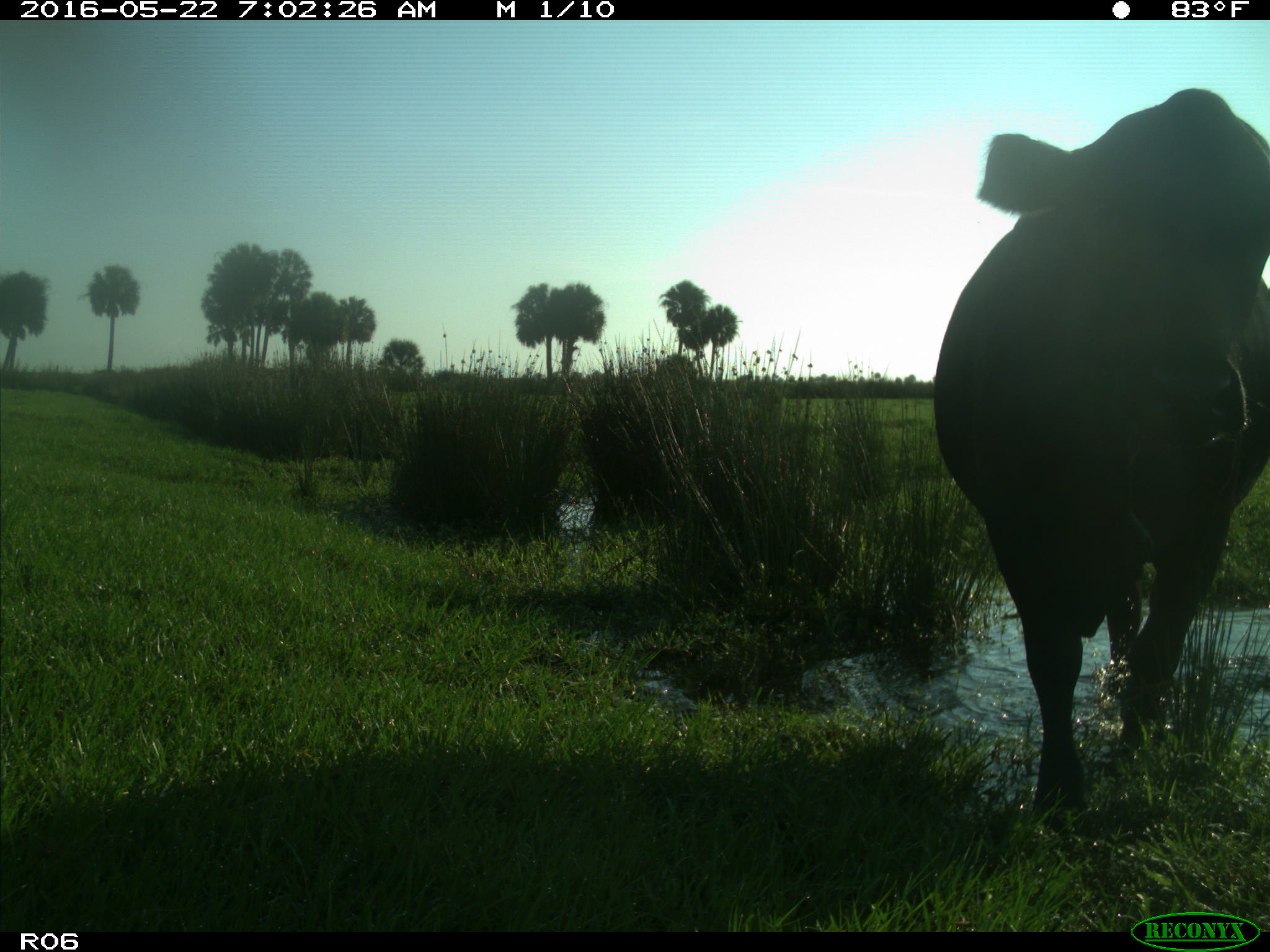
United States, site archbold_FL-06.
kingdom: Animalia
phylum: Chordata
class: Mammalia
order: Artiodactyla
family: Bovidae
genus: Bos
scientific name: Bos taurus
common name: domestic cow